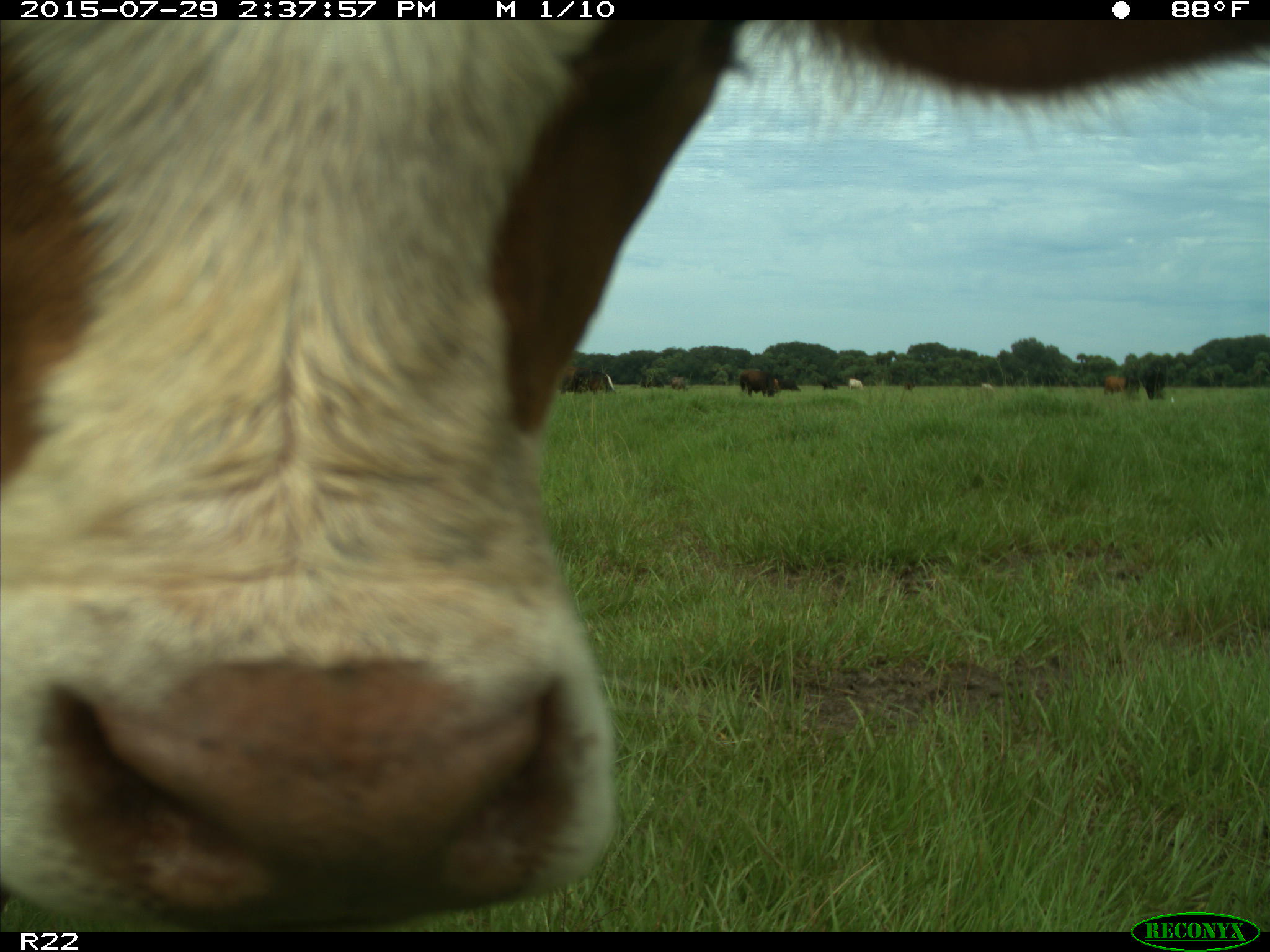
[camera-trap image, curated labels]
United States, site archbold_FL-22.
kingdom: Animalia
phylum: Chordata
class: Mammalia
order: Artiodactyla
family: Bovidae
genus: Bos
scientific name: Bos taurus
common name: domestic cow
Bos taurus (domestic cow).